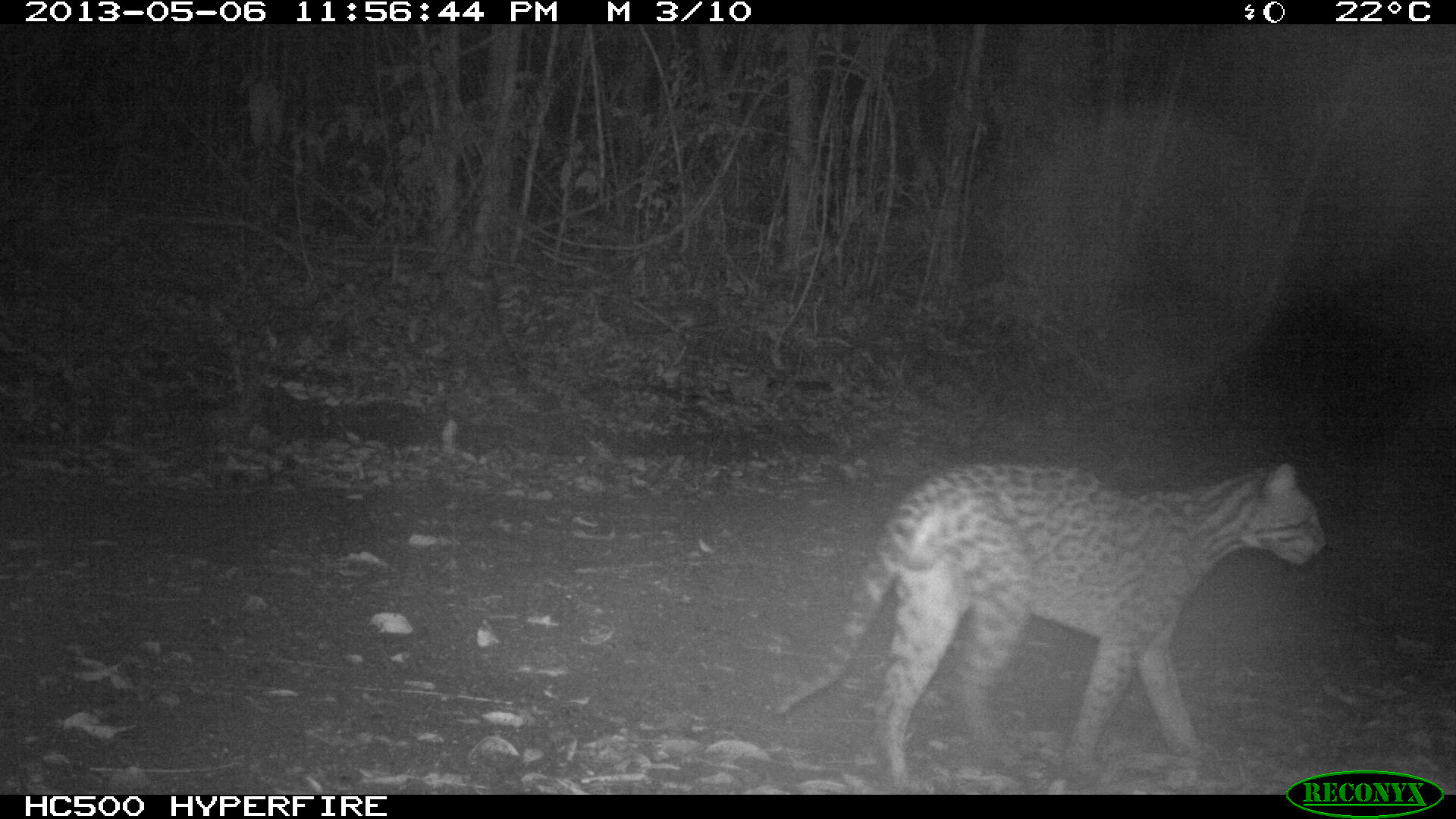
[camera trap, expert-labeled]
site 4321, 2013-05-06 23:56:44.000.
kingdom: Animalia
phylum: Chordata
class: Mammalia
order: Carnivora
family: Felidae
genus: Leopardus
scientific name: Leopardus pardalis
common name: ocelot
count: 1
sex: male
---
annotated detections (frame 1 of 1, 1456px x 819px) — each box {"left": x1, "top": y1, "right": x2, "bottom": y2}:
leopardus pardalis: {"left": 762, "top": 462, "right": 1328, "bottom": 794}